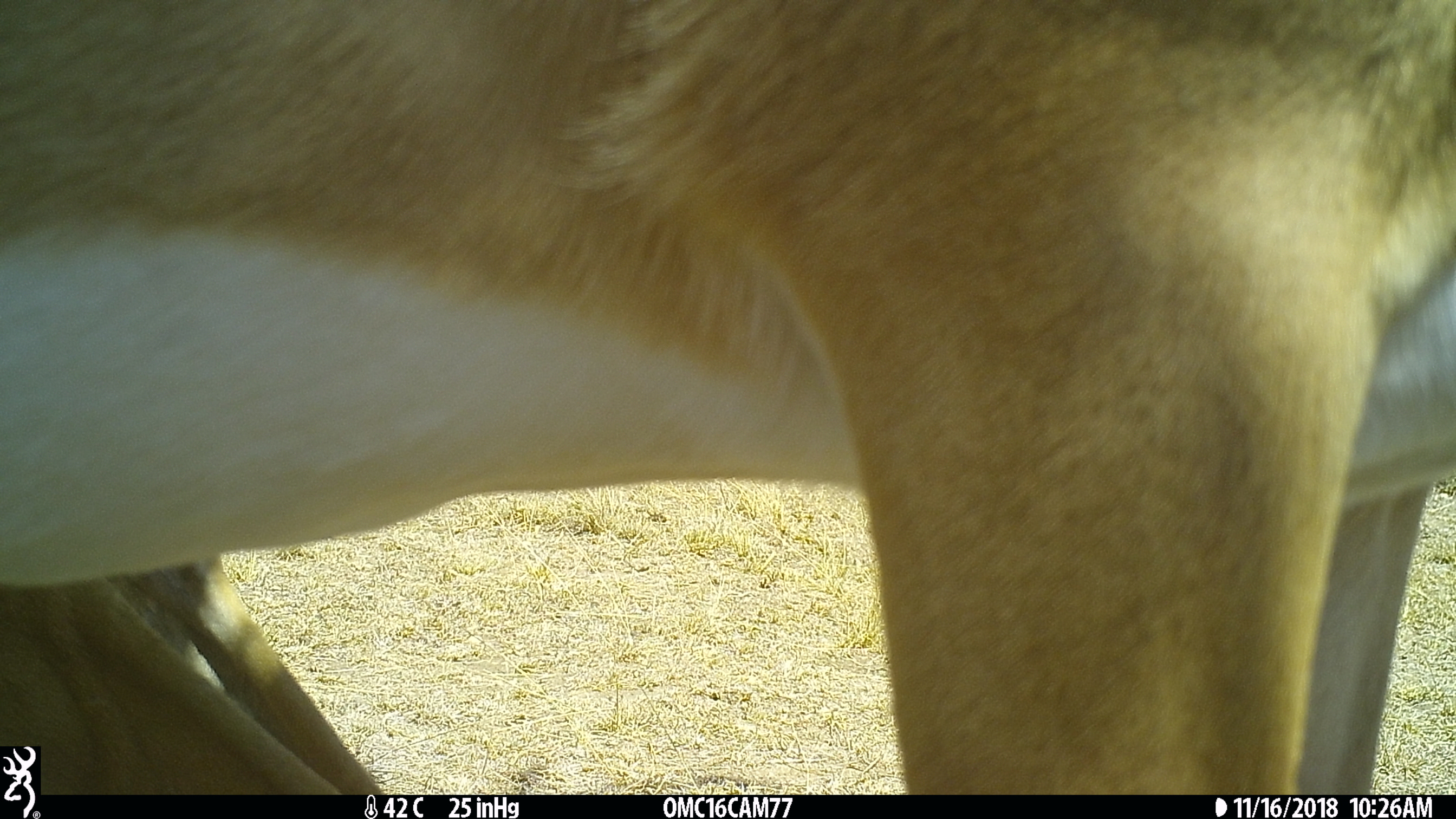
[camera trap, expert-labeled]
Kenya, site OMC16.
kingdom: Animalia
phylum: Chordata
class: Mammalia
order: Artiodactyla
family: Bovidae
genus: Aepyceros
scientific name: Aepyceros melampus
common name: impala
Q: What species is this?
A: Impala (Aepyceros melampus).